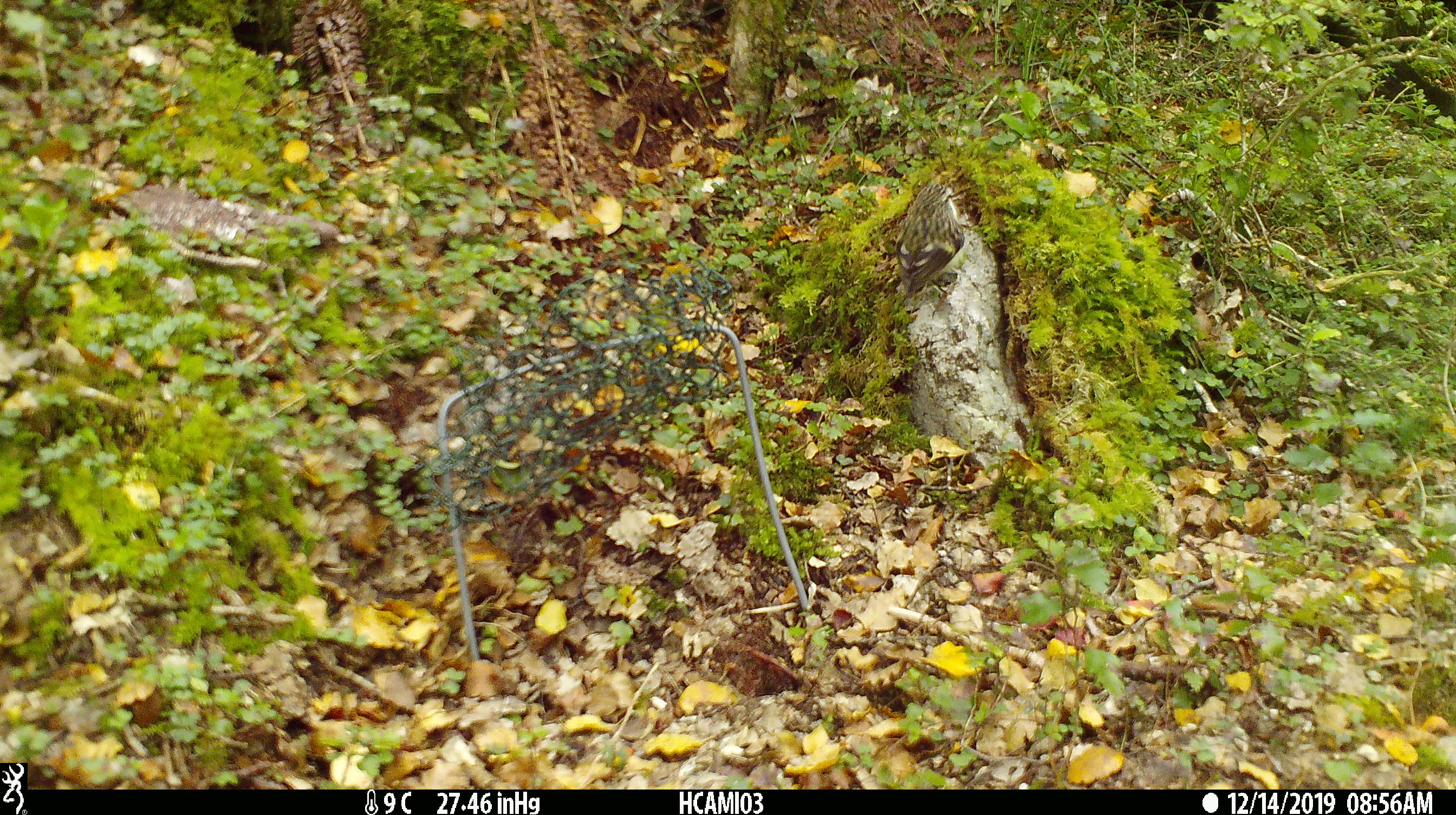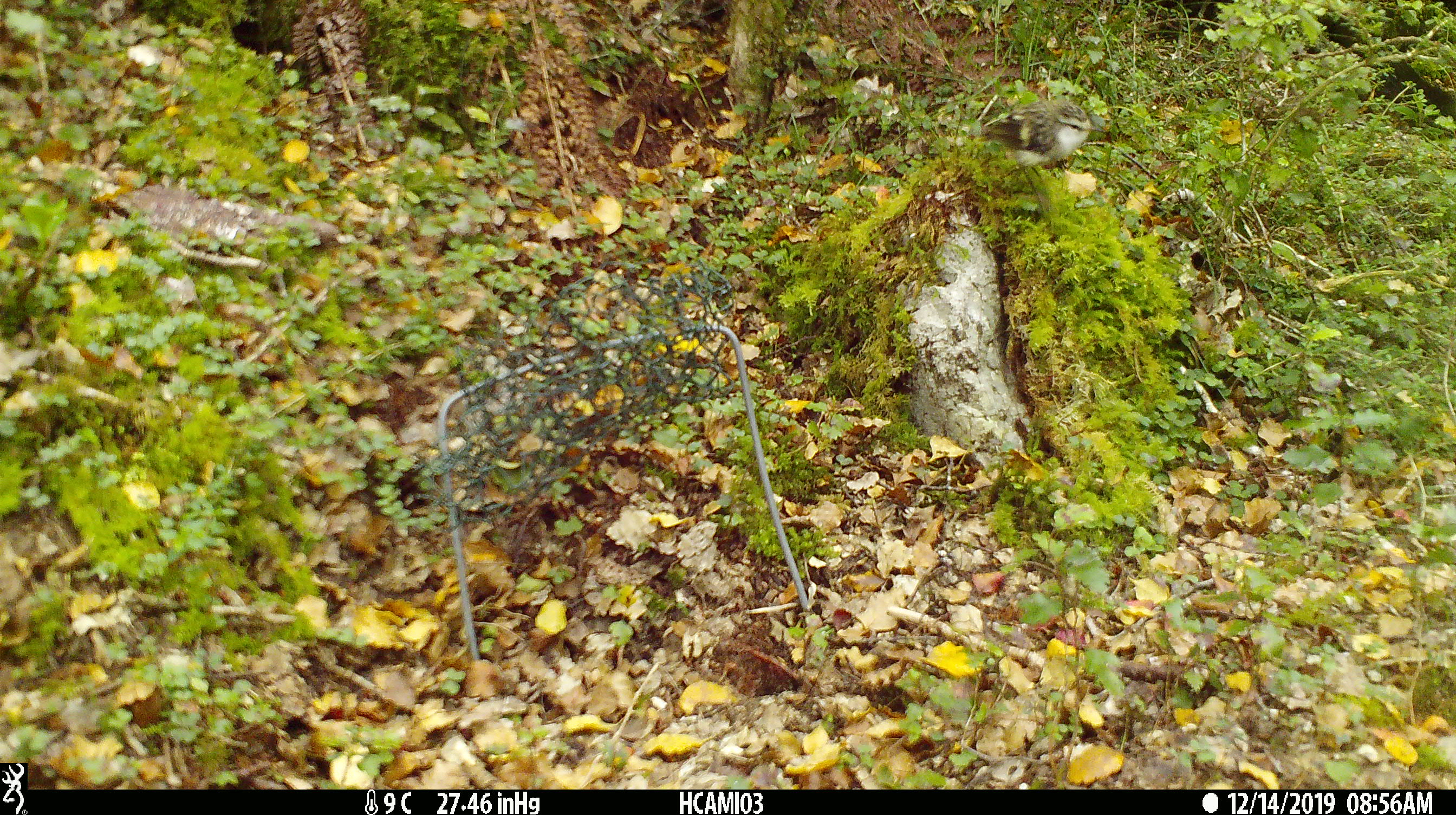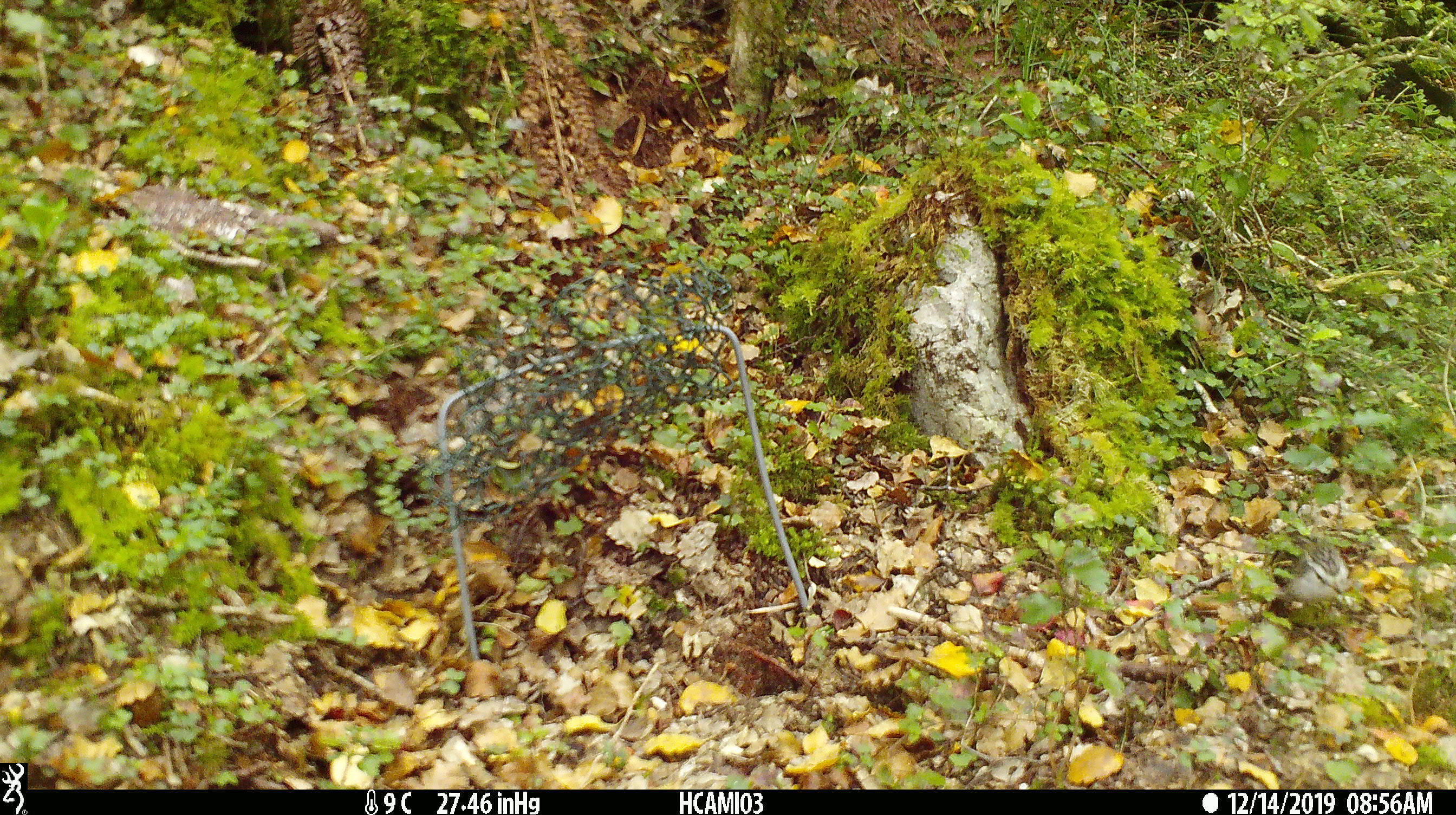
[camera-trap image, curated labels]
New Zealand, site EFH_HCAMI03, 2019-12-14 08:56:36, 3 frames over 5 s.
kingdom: Animalia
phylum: Chordata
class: Aves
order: Passeriformes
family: Acanthisittidae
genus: Acanthisitta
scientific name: Acanthisitta chloris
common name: rifleman